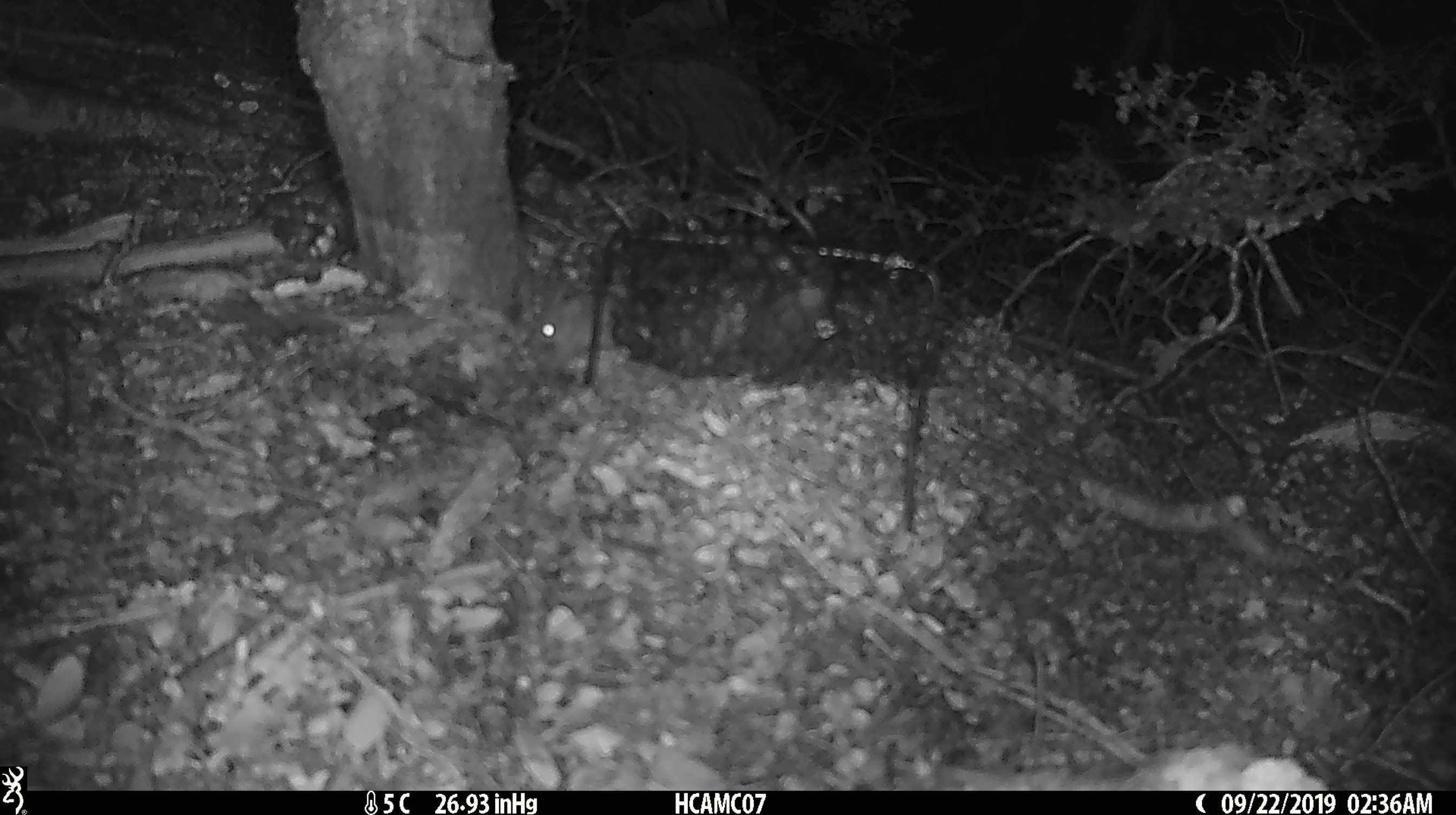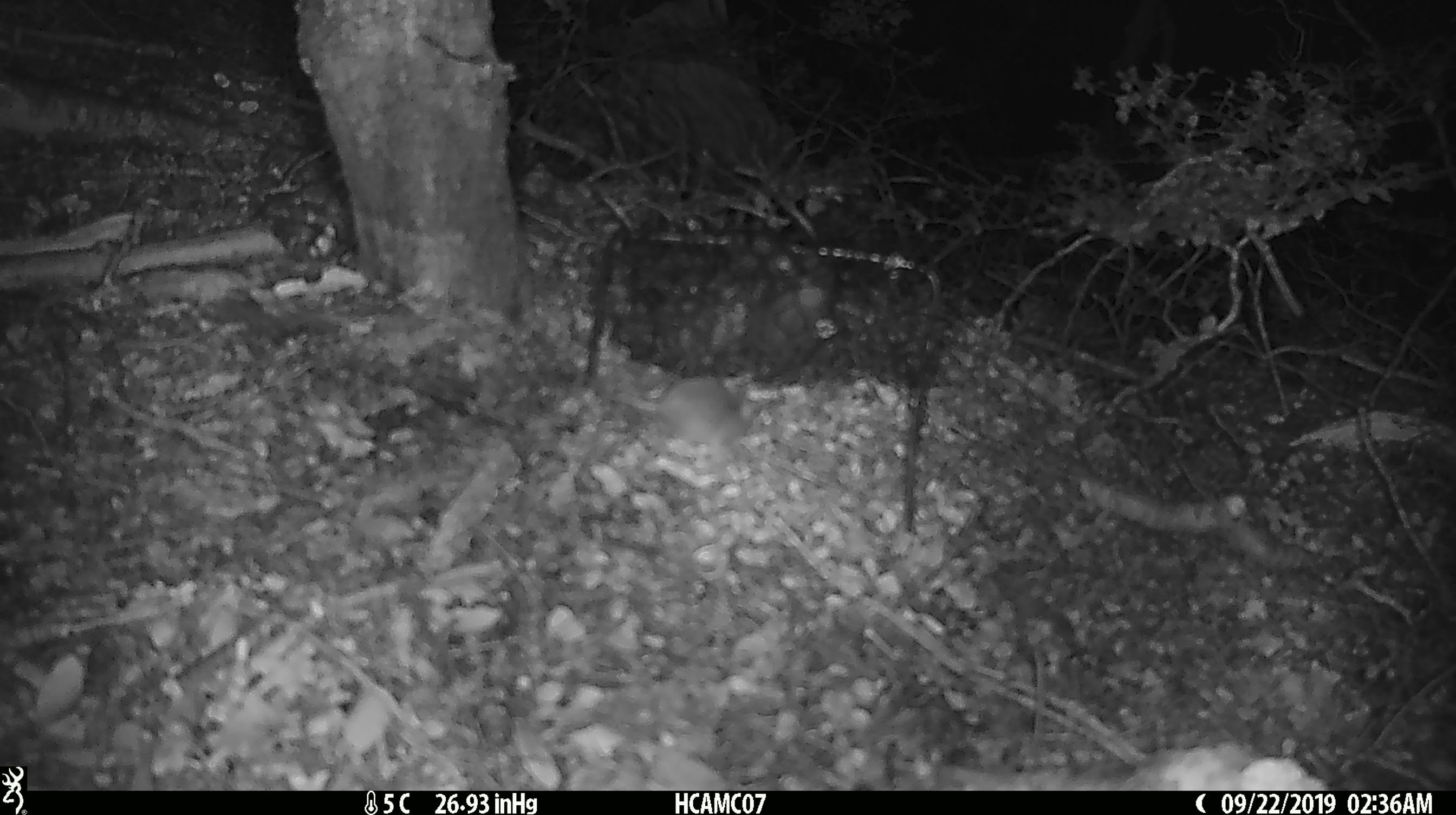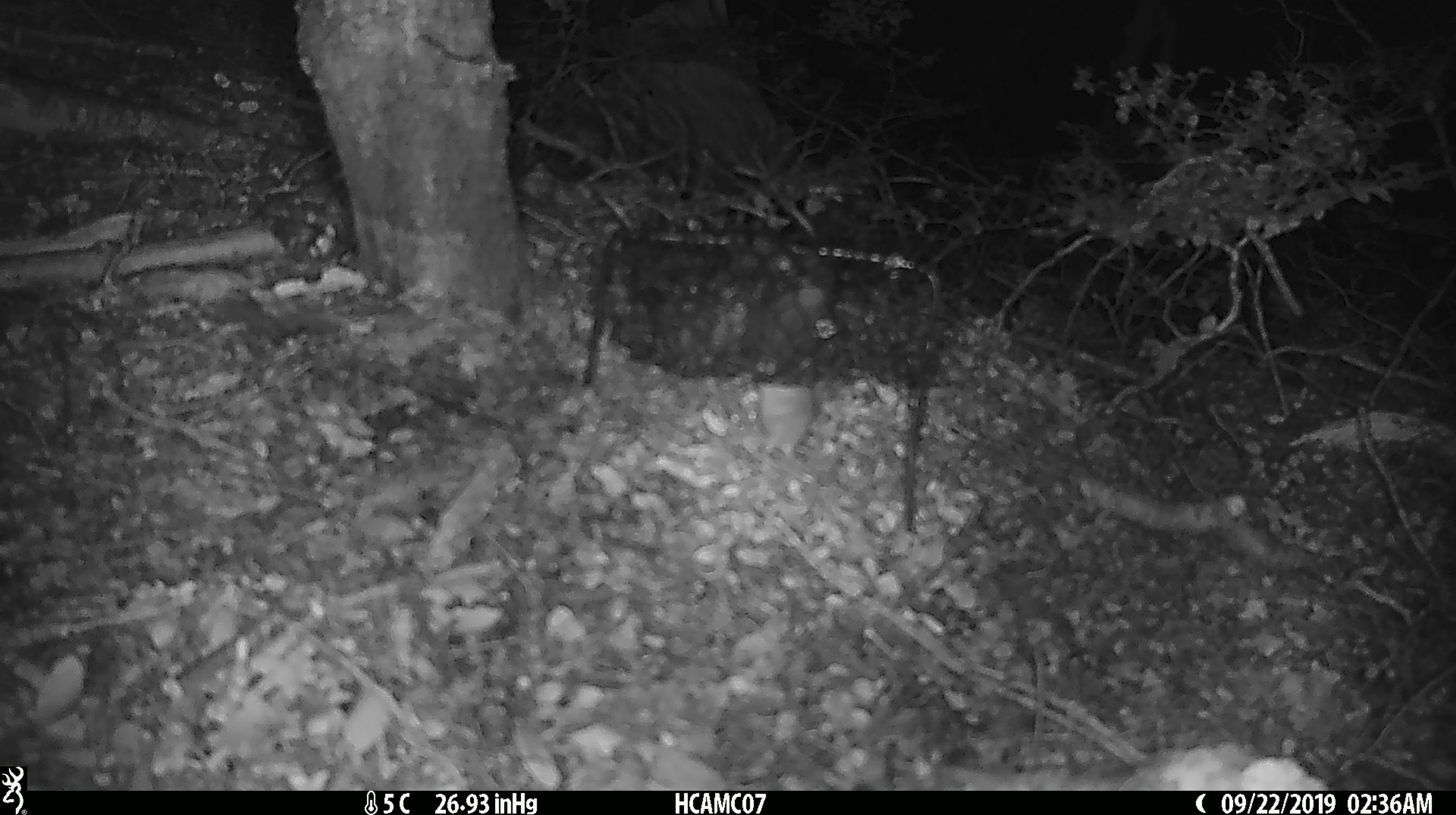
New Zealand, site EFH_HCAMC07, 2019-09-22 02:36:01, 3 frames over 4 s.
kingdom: Animalia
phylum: Chordata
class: Mammalia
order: Rodentia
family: Muridae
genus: Mus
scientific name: Mus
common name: mouse